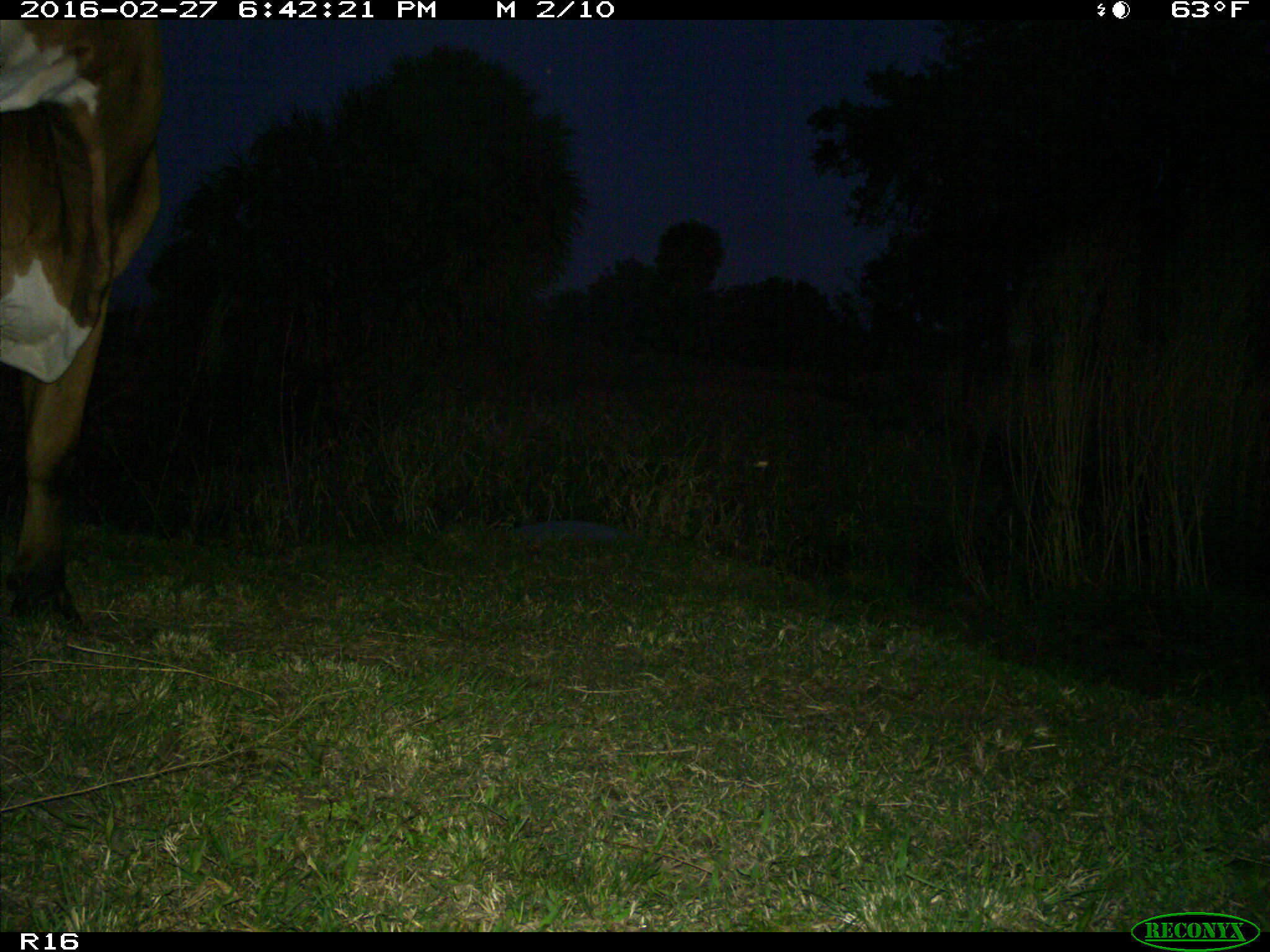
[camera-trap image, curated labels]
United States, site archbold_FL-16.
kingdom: Animalia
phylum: Chordata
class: Mammalia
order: Artiodactyla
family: Bovidae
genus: Bos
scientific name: Bos taurus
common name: domestic cow